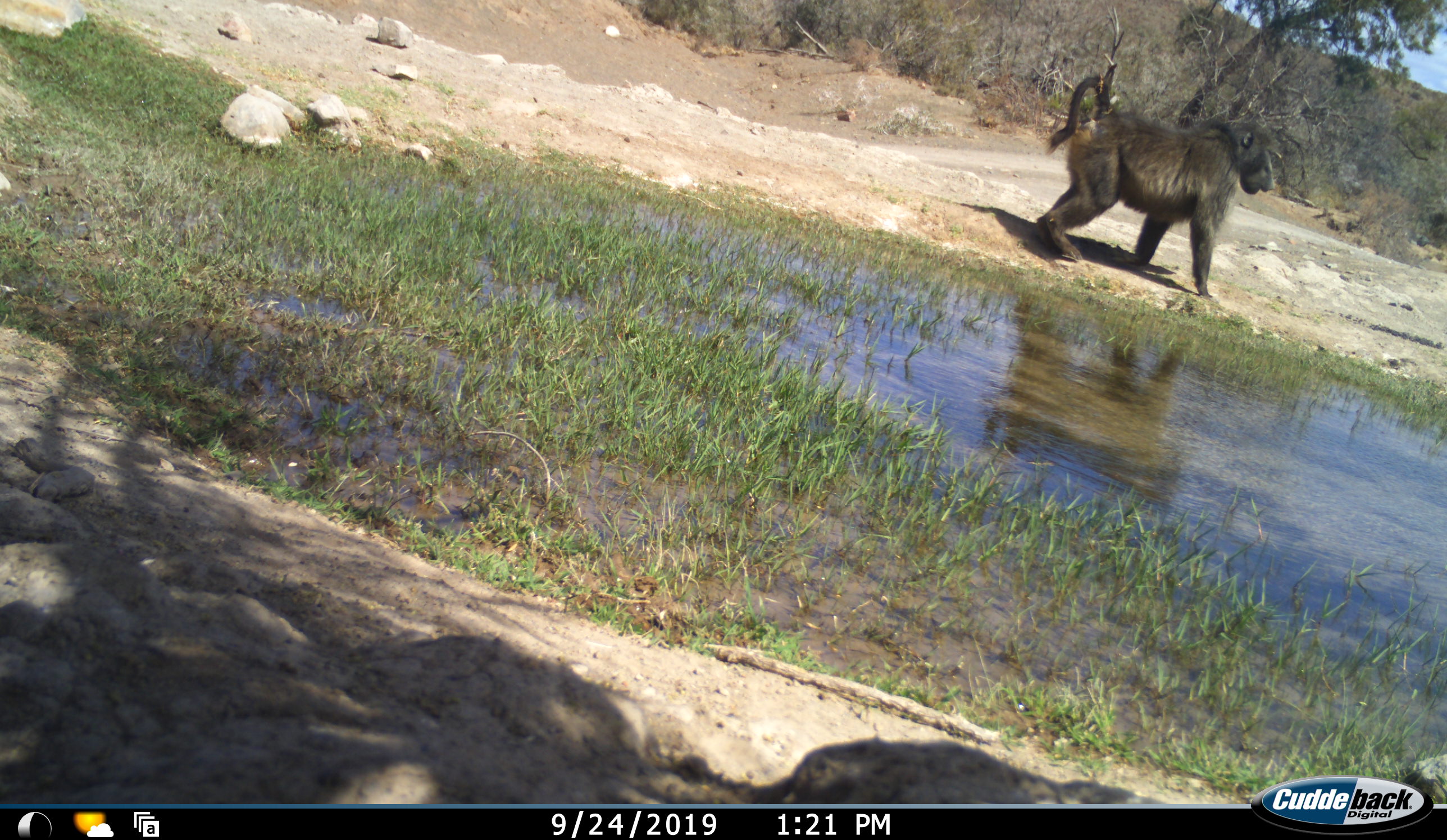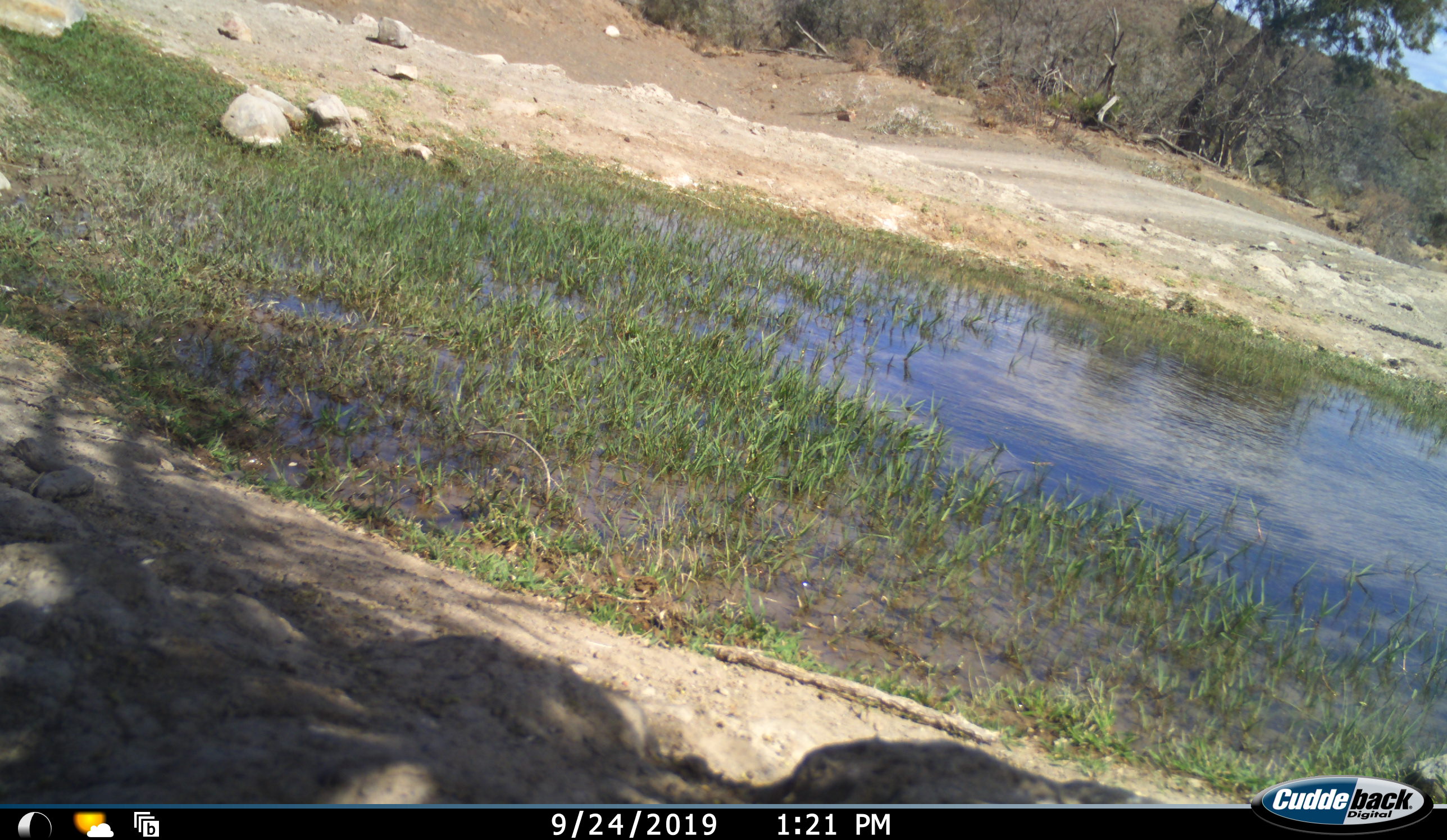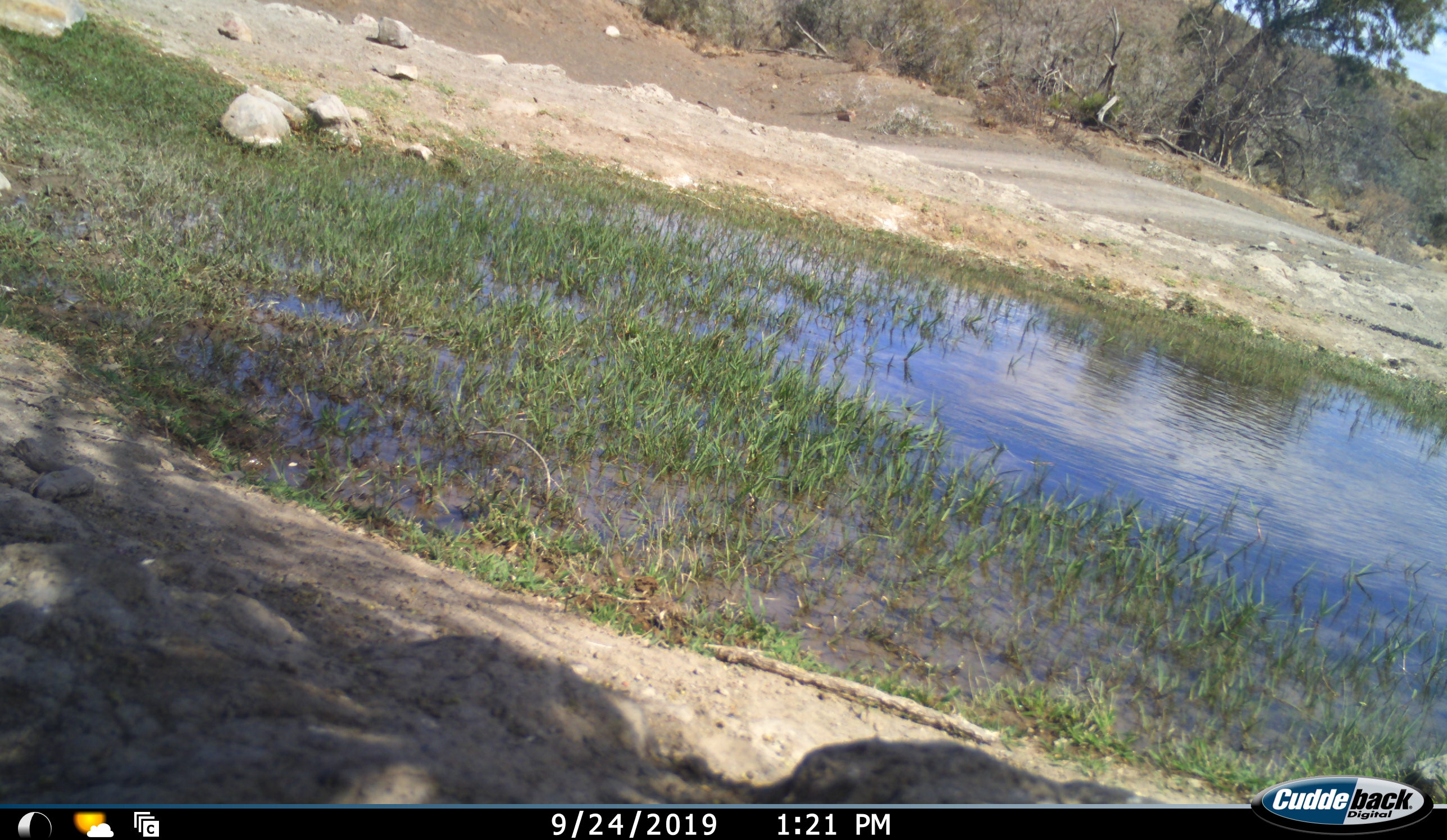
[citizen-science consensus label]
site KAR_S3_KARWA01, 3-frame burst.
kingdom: Animalia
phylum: Chordata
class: Mammalia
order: Primates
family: Cercopithecidae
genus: Papio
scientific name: Papio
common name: baboon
Baboon (Papio), count 1. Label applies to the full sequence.